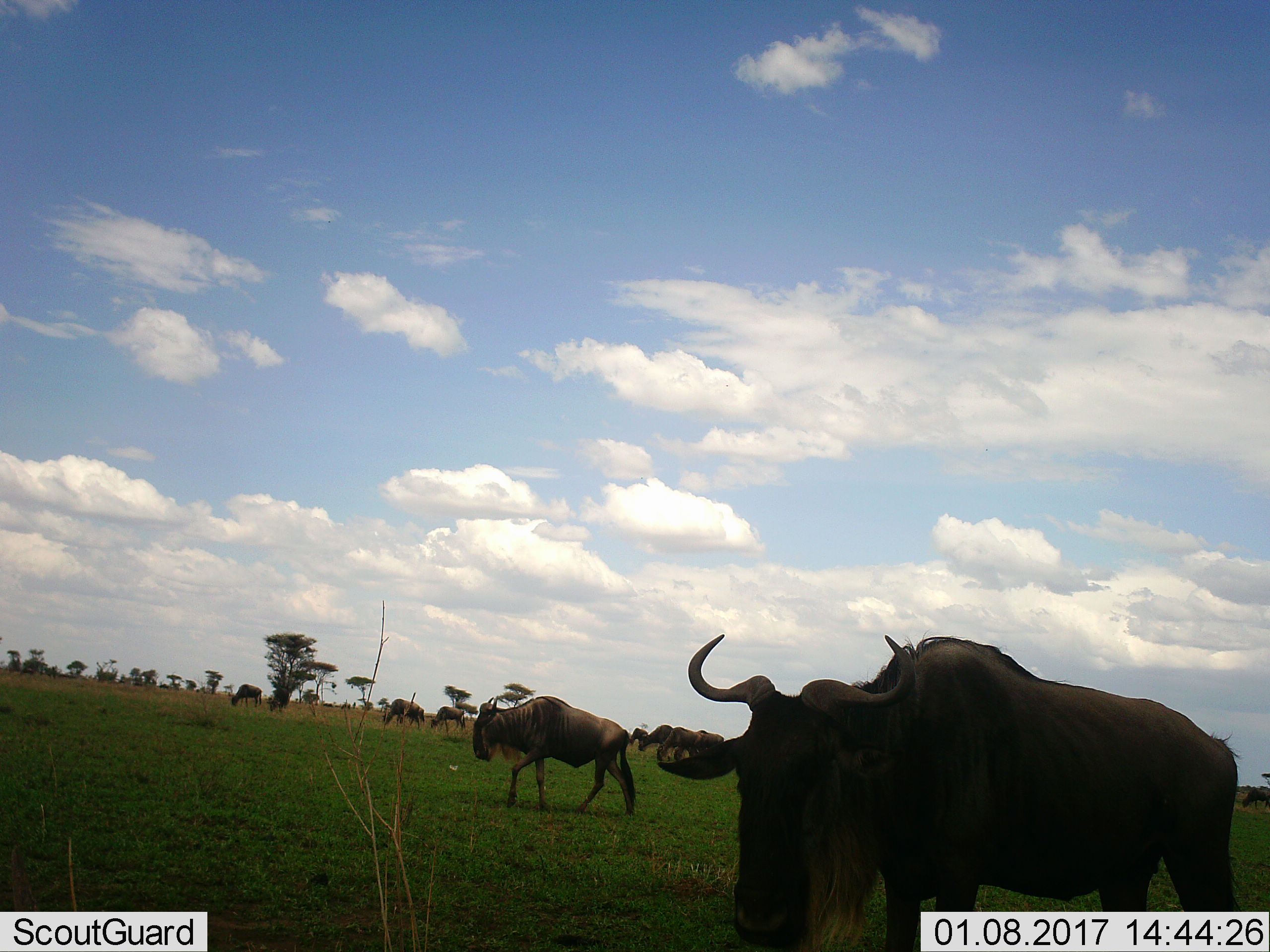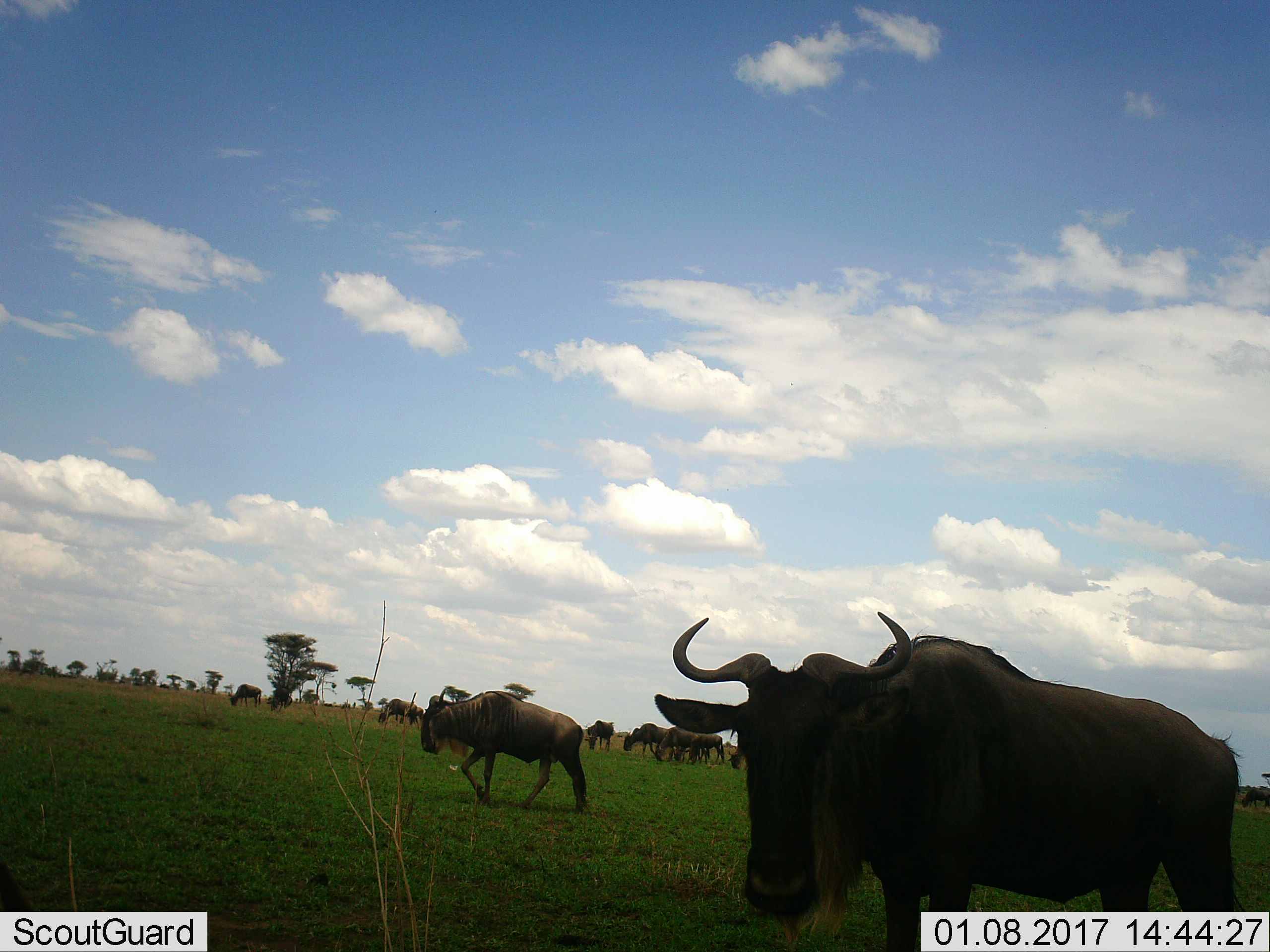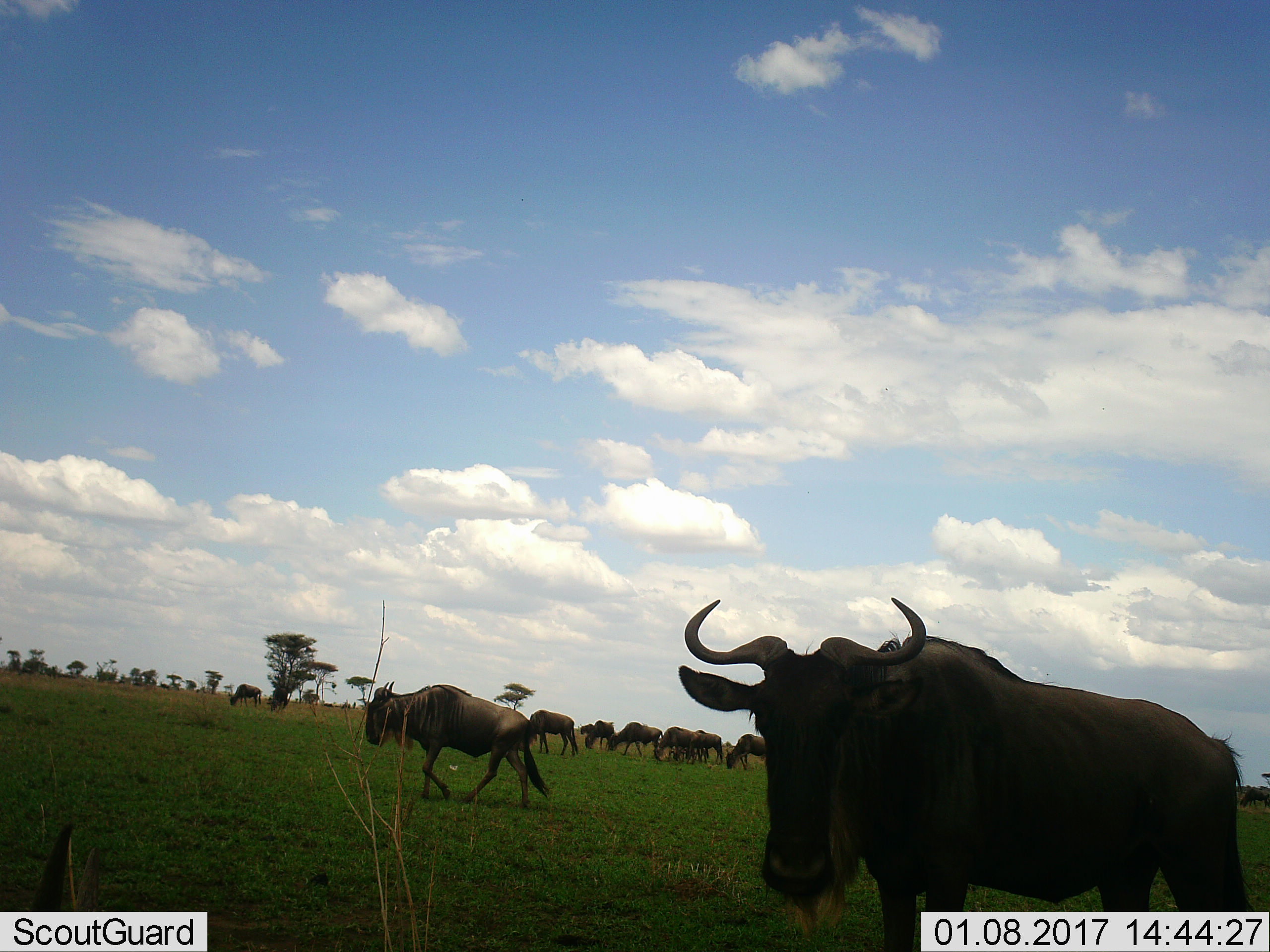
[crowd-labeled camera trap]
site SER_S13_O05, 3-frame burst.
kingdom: Animalia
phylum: Chordata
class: Mammalia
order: Artiodactyla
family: Bovidae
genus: Connochaetes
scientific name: Connochaetes taurinus taurinus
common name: blue wildebeest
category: wildebeestblue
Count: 11-50.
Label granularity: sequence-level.